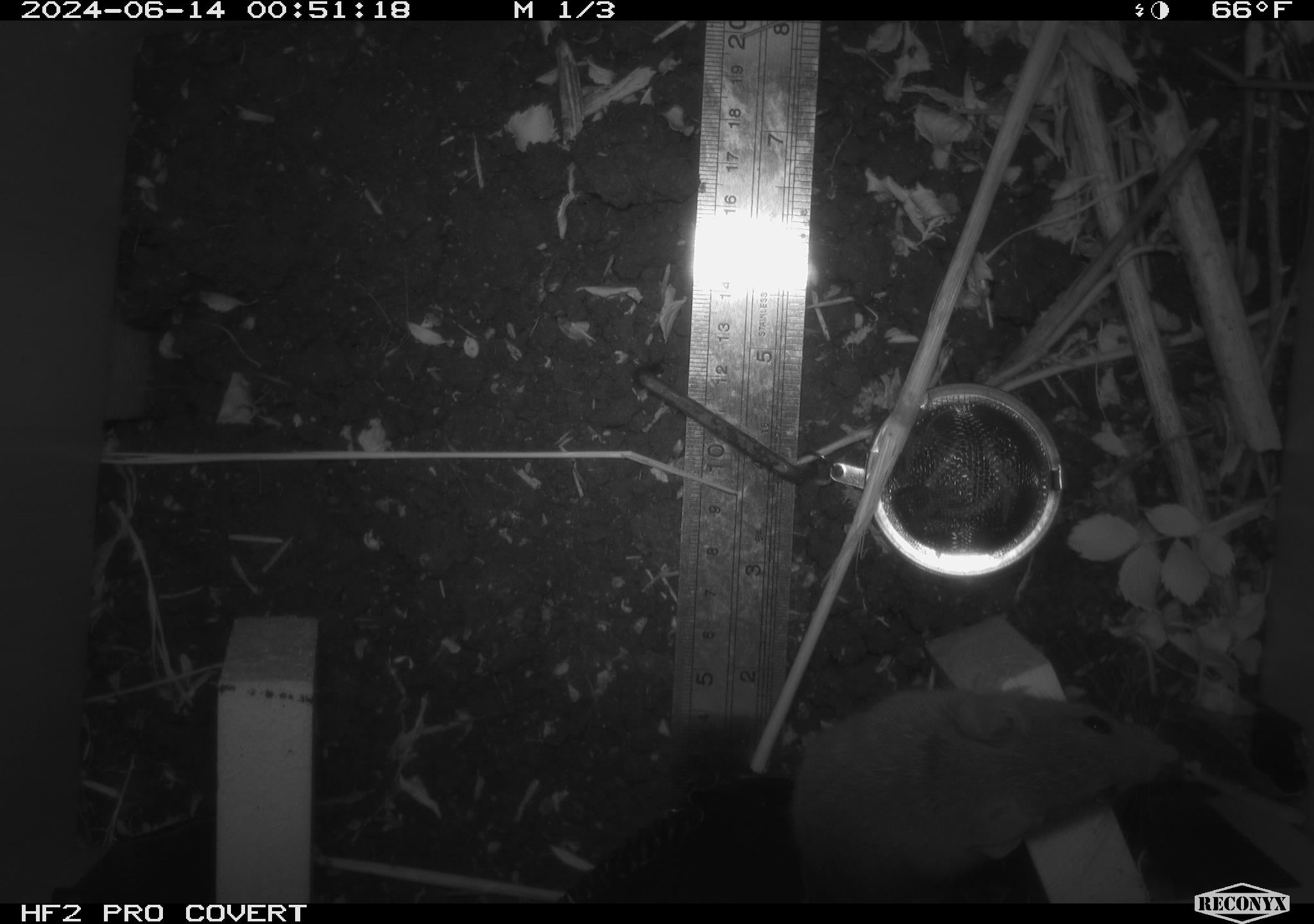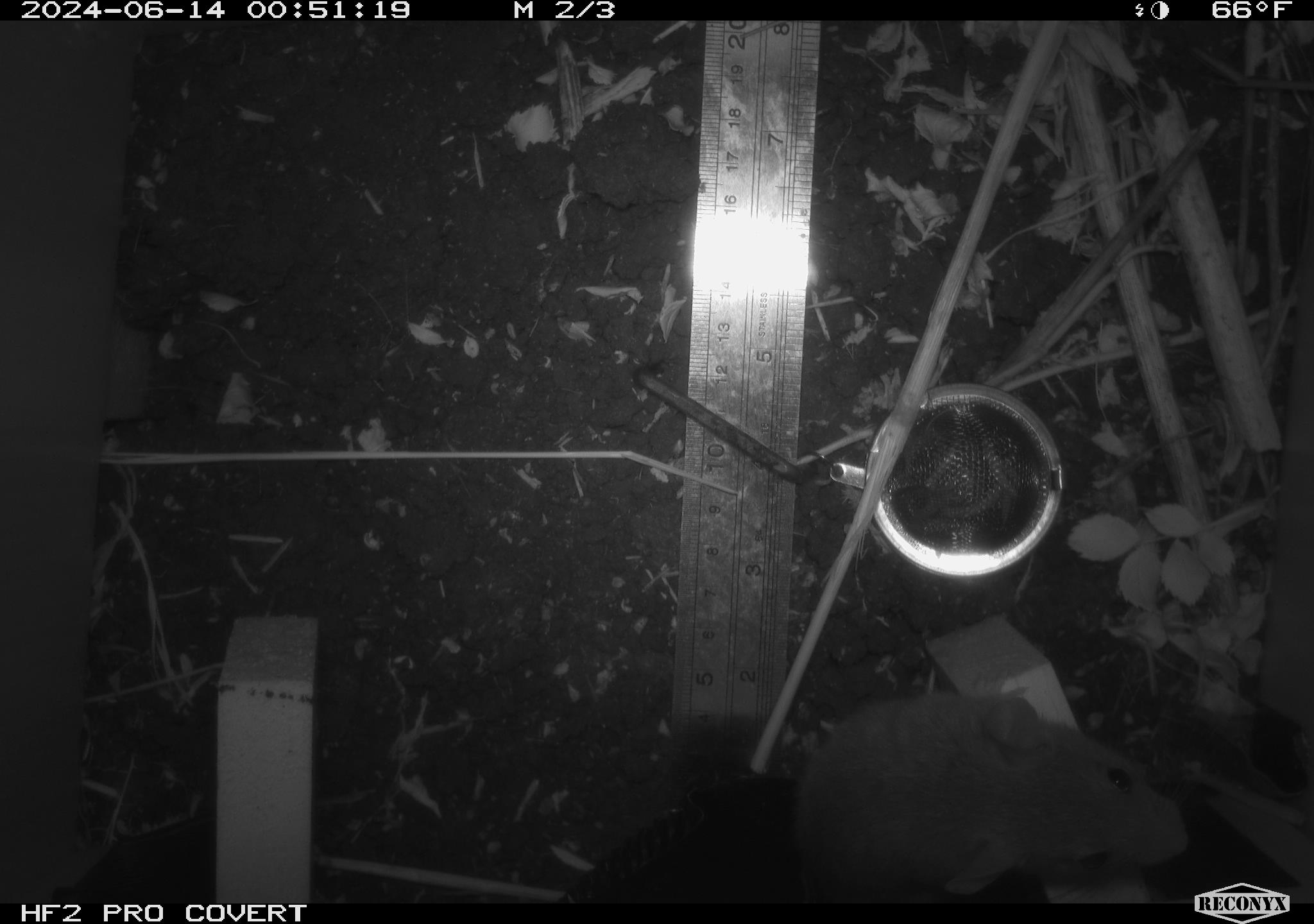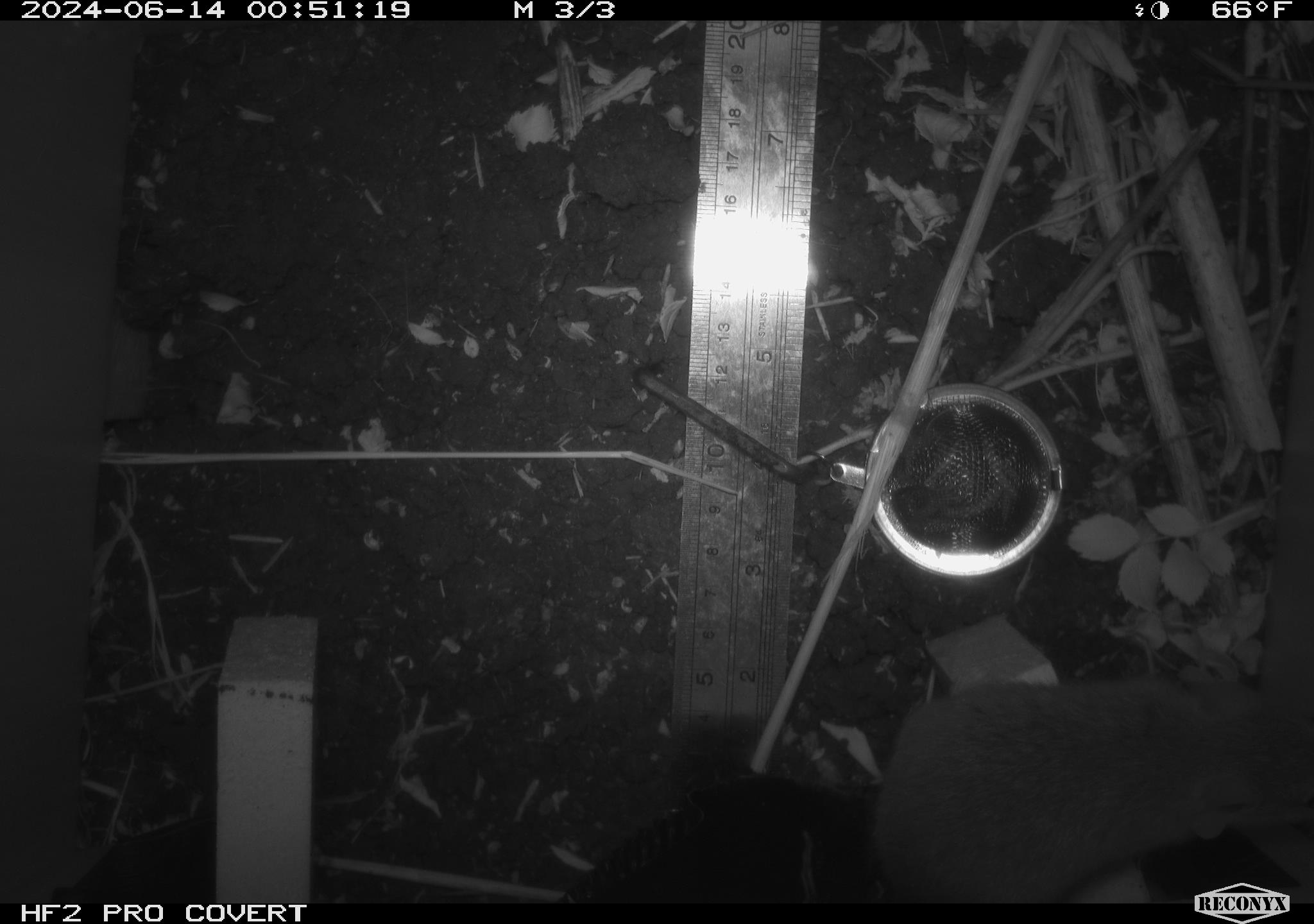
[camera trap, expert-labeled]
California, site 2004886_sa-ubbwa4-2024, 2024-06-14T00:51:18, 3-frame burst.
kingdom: Animalia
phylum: Chordata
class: Mammalia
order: Rodentia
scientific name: Rodentia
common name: woodrat or rat or mouse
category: woodrat or rat or mouse species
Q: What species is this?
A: Woodrat or rat or mouse species (woodrat or rat or mouse) (Rodentia).